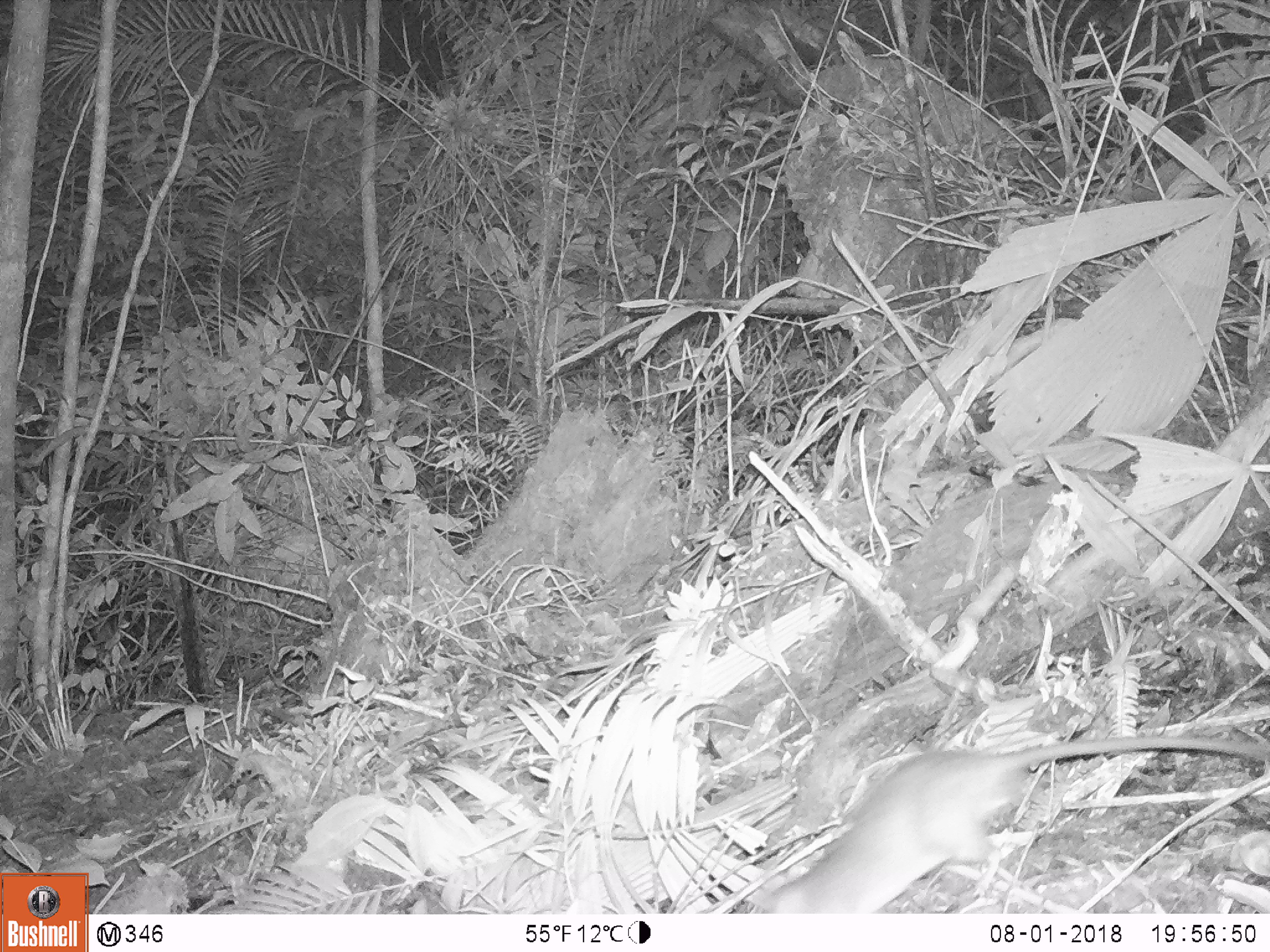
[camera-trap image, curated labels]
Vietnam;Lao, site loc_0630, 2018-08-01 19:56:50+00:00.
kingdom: Animalia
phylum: Chordata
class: Mammalia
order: Rodentia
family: Muridae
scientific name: Muridae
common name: old-world mice and rats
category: unidentified murid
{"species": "unidentified murid (old-world mice and rats) (Muridae)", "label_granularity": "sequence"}